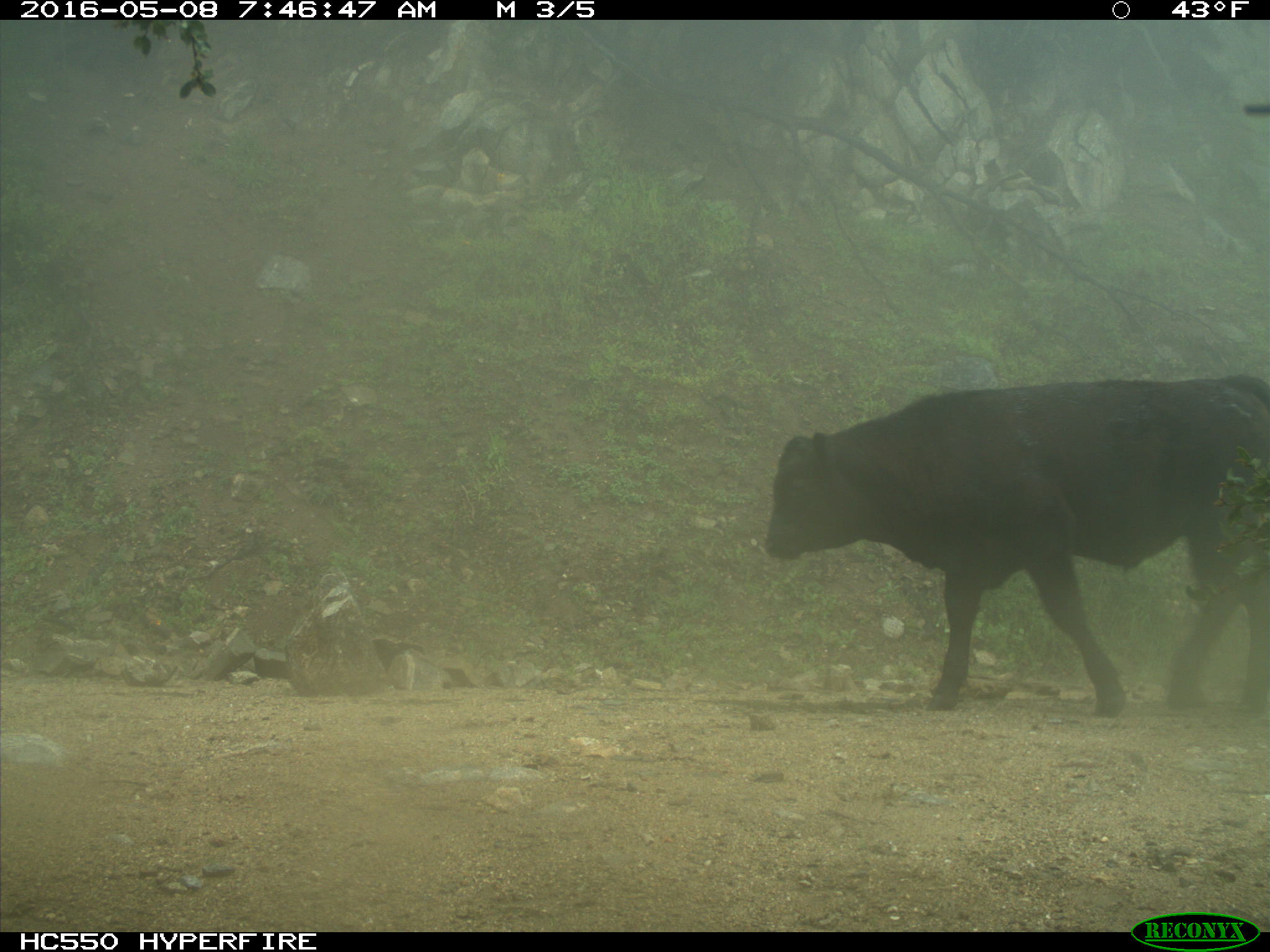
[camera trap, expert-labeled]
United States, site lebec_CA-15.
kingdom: Animalia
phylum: Chordata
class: Mammalia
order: Artiodactyla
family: Bovidae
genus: Bos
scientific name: Bos taurus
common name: domestic cow